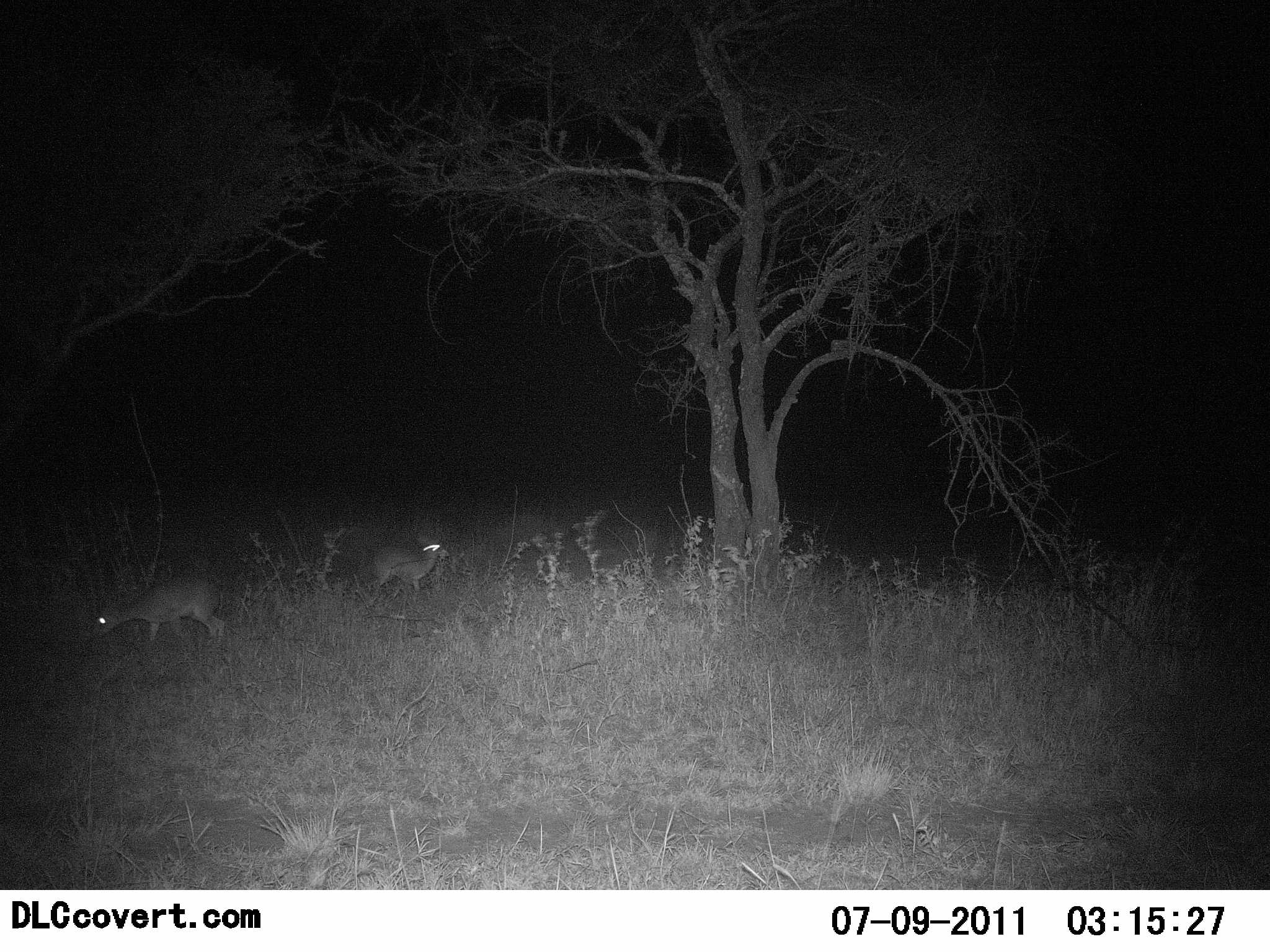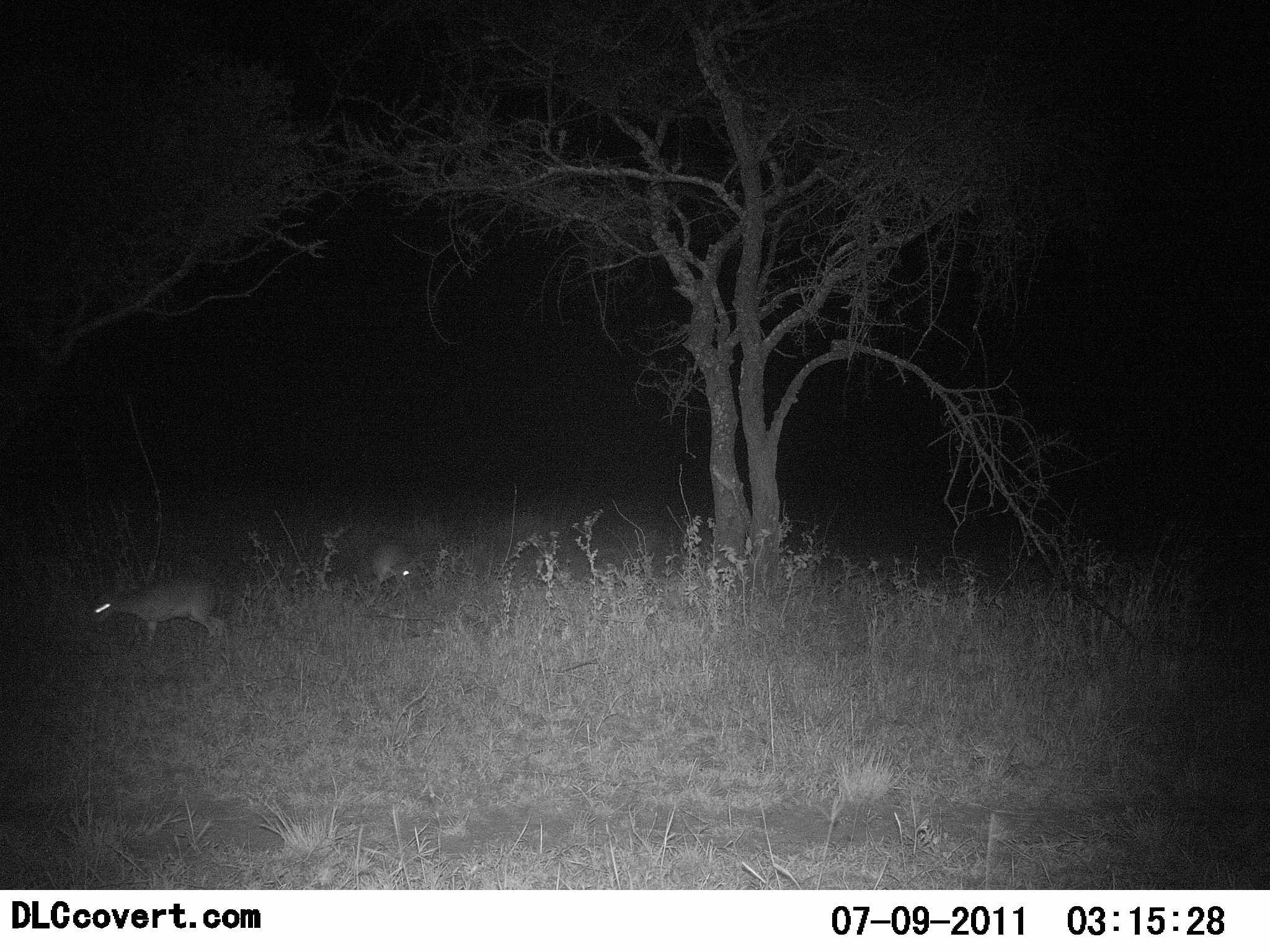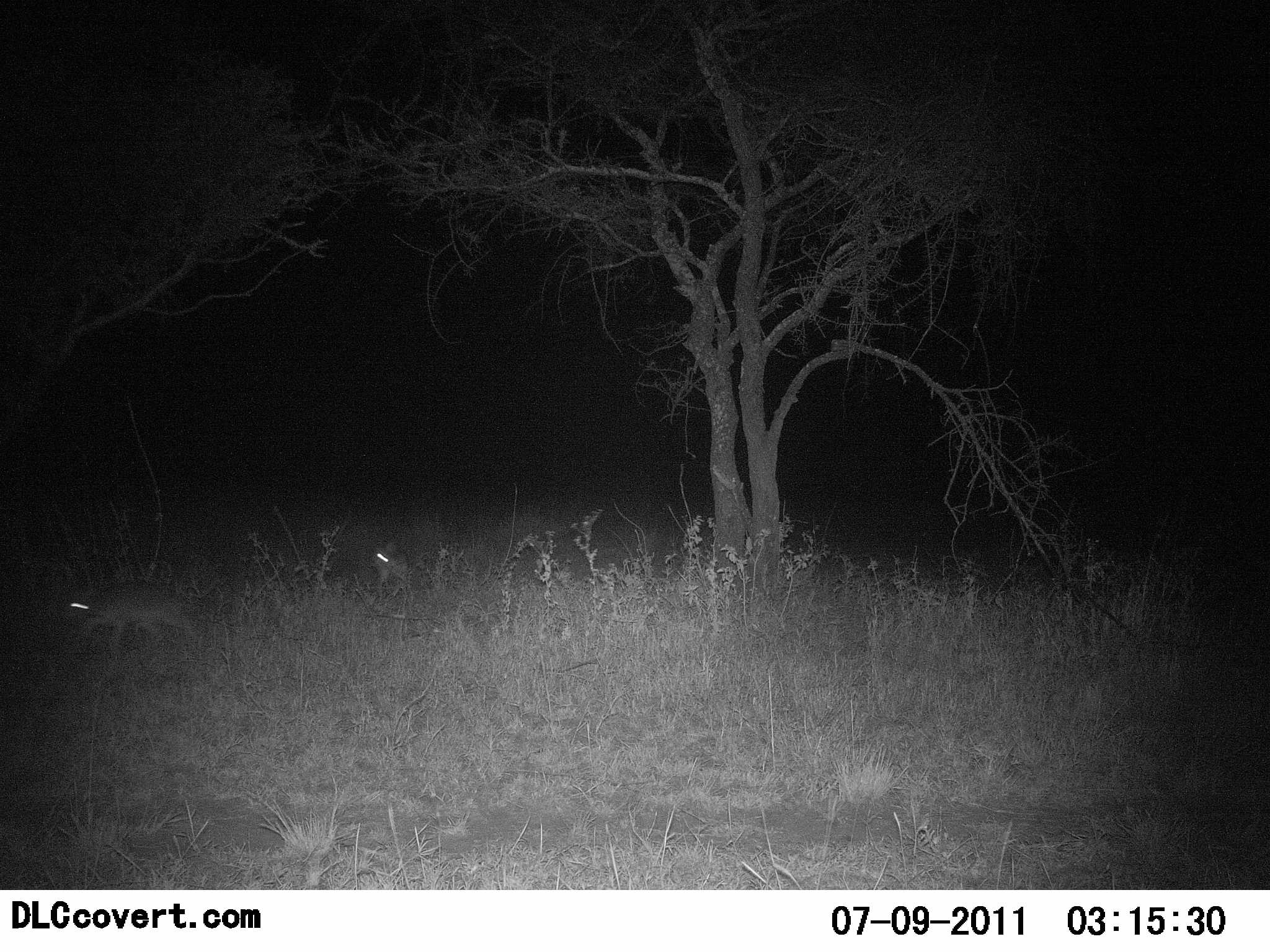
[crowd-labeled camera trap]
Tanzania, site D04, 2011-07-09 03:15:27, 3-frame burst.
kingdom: Animalia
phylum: Chordata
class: Mammalia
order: Artiodactyla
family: Bovidae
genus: Madoqua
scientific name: Madoqua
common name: dikdik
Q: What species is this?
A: Dikdik (Madoqua).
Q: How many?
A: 2.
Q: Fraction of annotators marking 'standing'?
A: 23%.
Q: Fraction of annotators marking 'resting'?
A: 0%.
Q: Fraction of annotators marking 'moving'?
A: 31%.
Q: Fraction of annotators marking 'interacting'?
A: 0%.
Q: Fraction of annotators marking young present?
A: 0%.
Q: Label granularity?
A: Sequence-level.